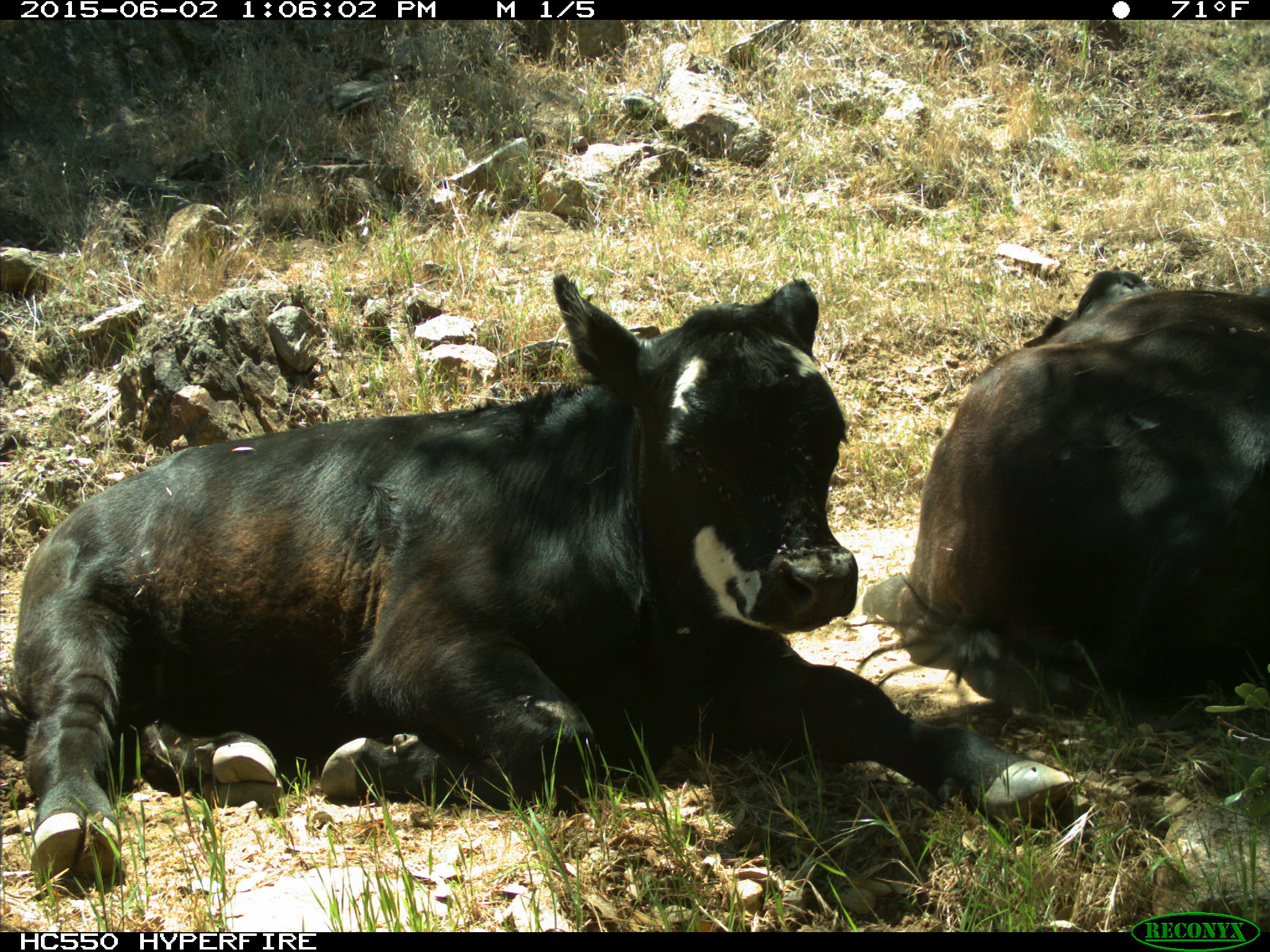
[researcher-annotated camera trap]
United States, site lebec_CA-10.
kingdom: Animalia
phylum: Chordata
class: Mammalia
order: Artiodactyla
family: Bovidae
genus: Bos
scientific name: Bos taurus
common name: domestic cow